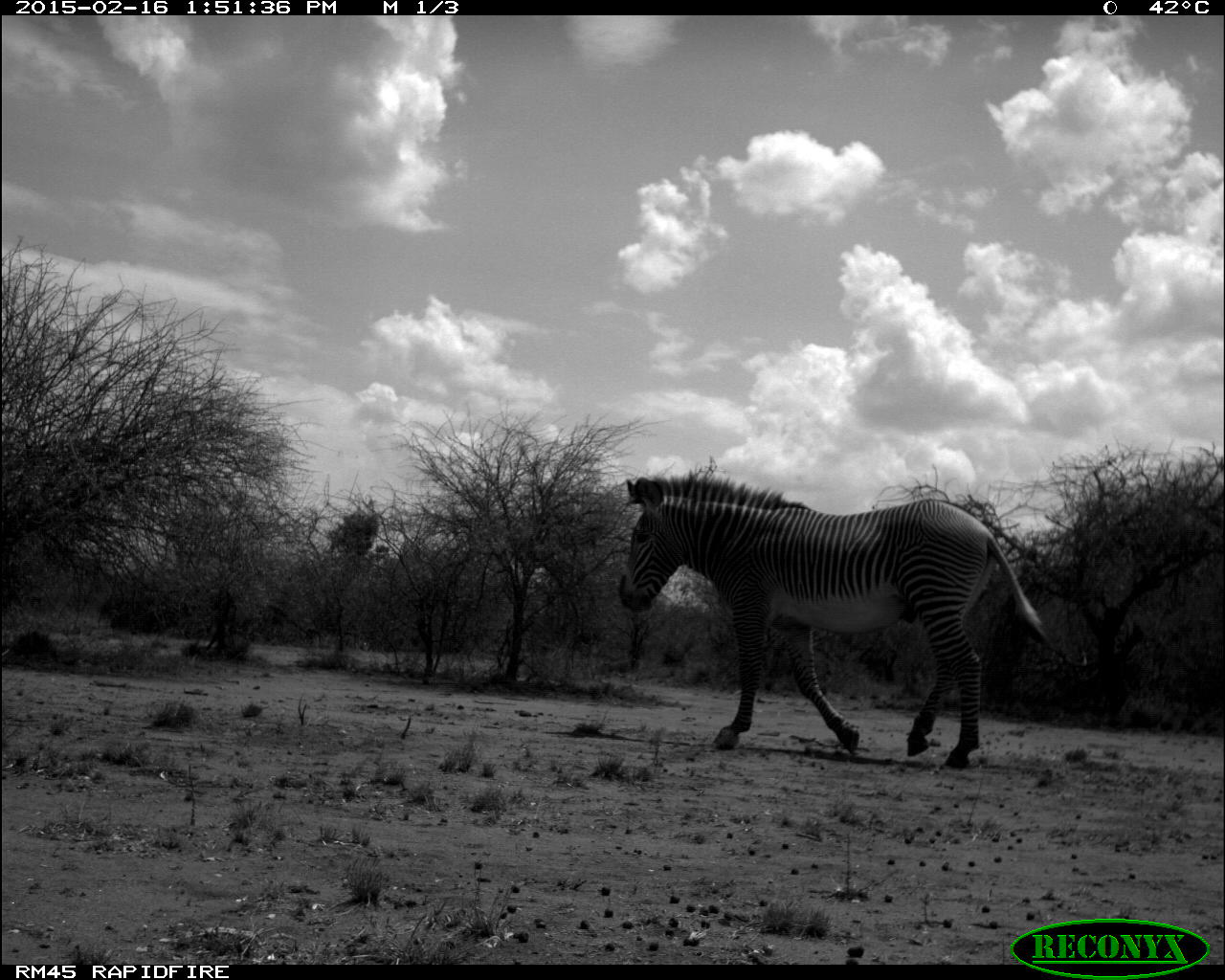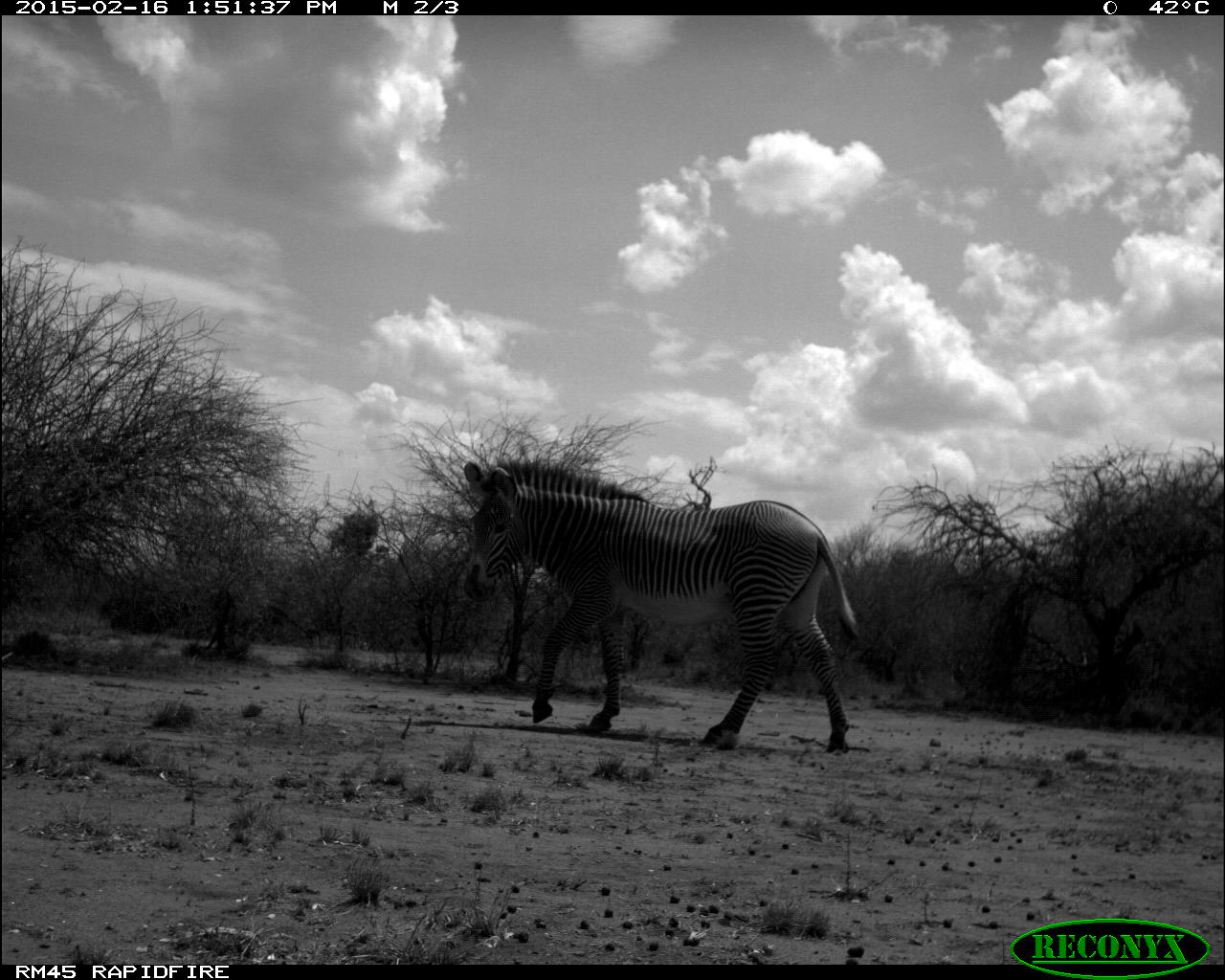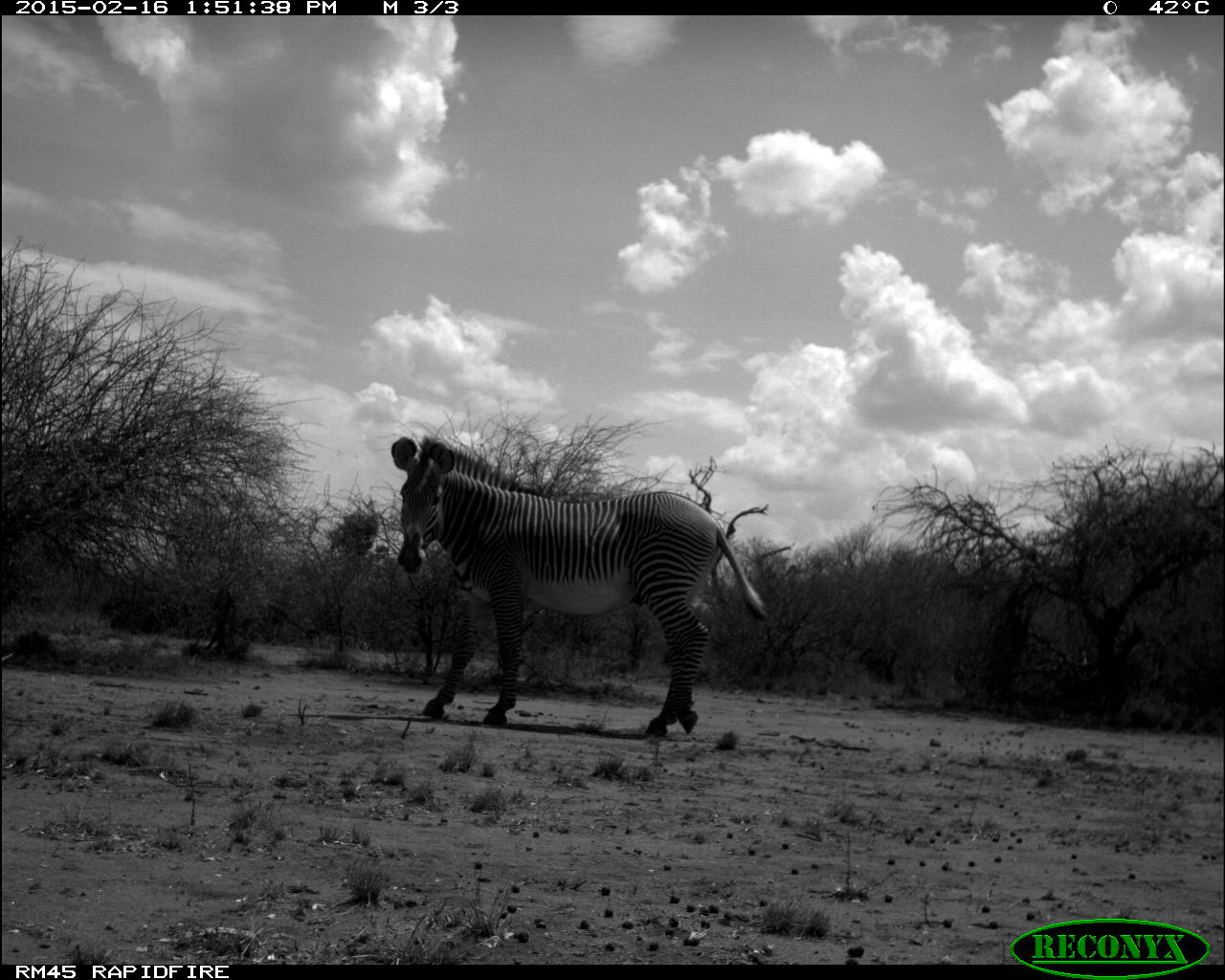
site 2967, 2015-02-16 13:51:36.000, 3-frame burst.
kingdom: Animalia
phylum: Chordata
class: Mammalia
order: Perissodactyla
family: Equidae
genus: Equus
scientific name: Equus grevyi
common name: grévy's zebra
Equus grevyi (grévy's zebra), count 1.